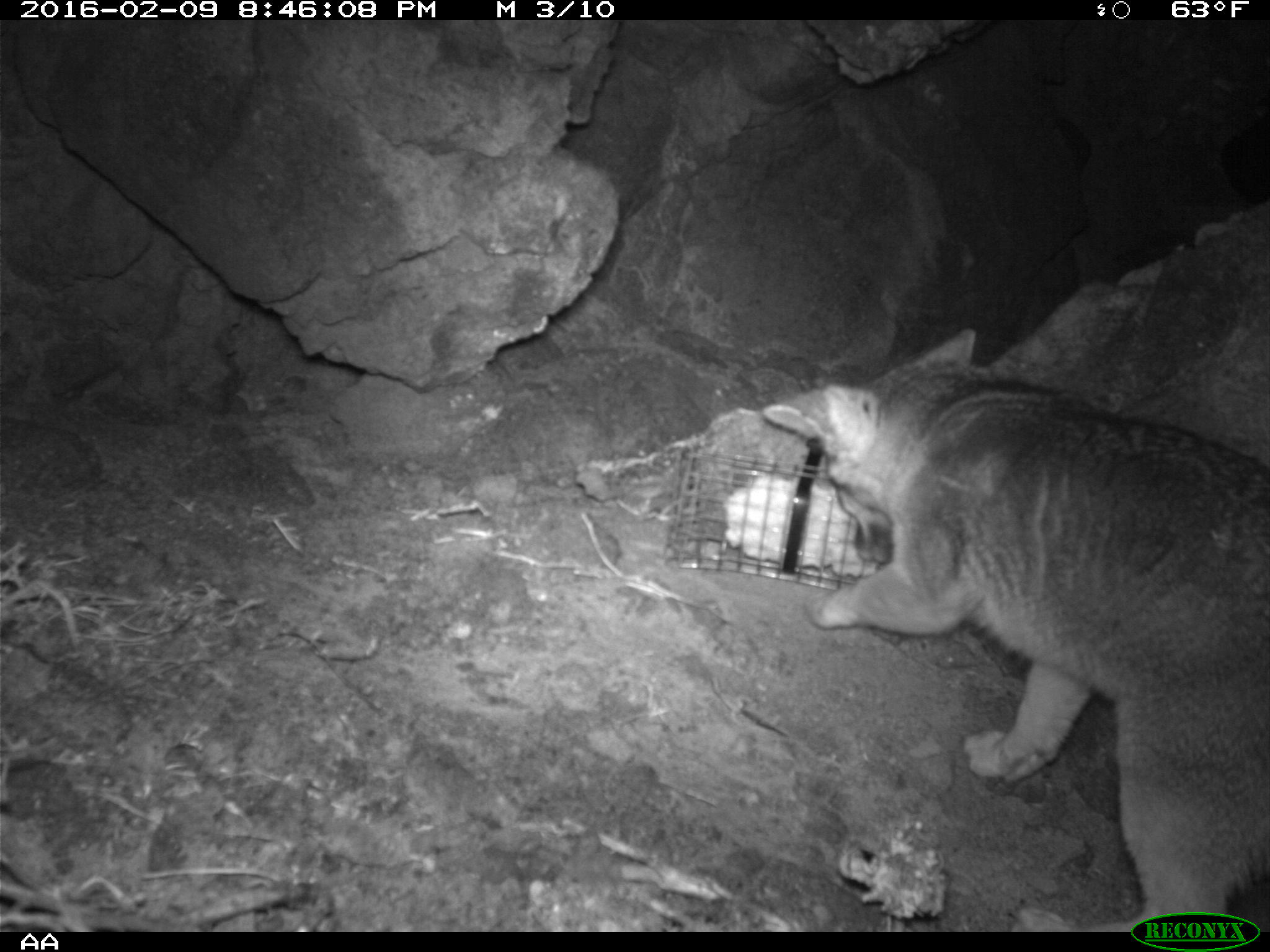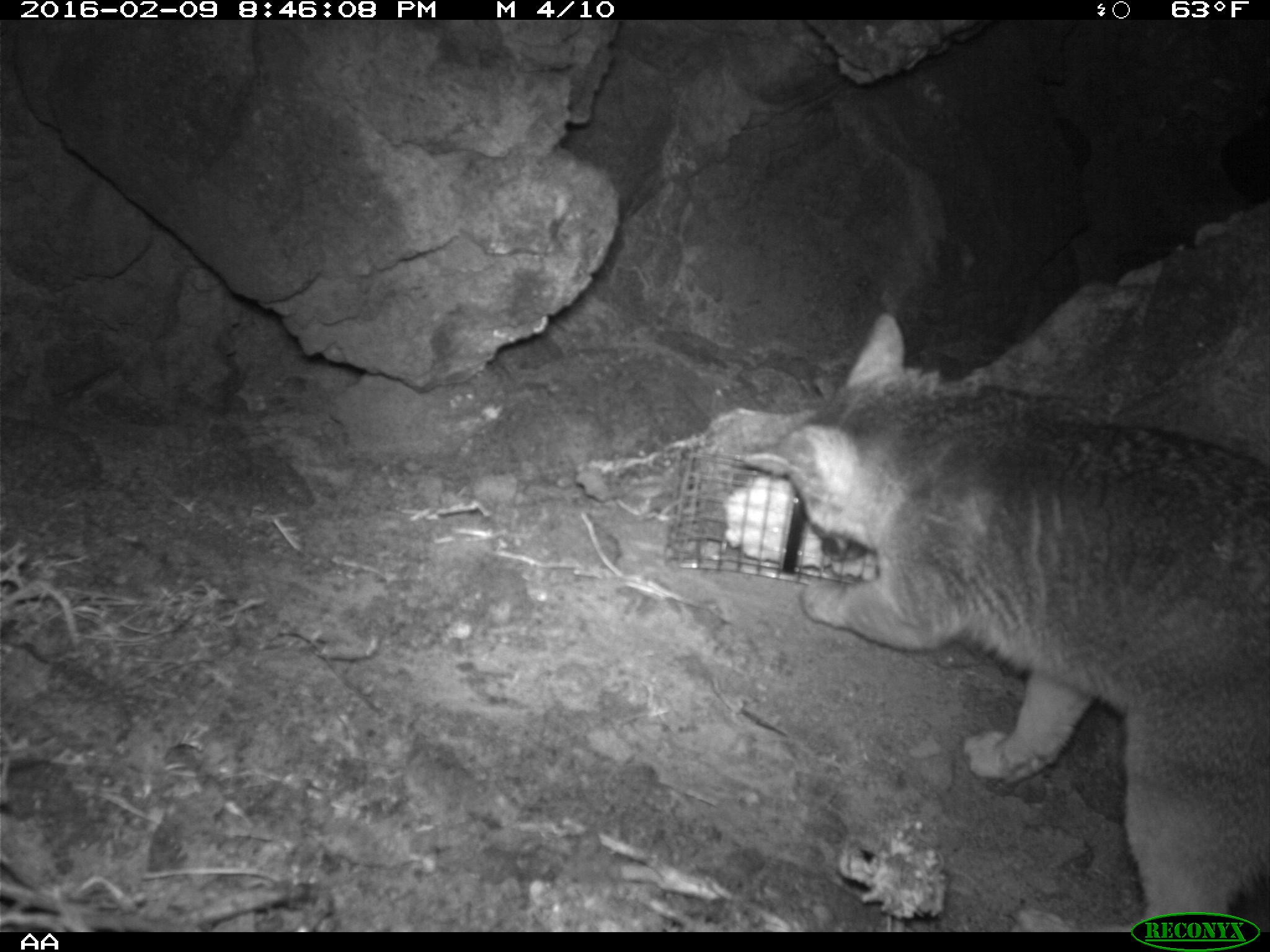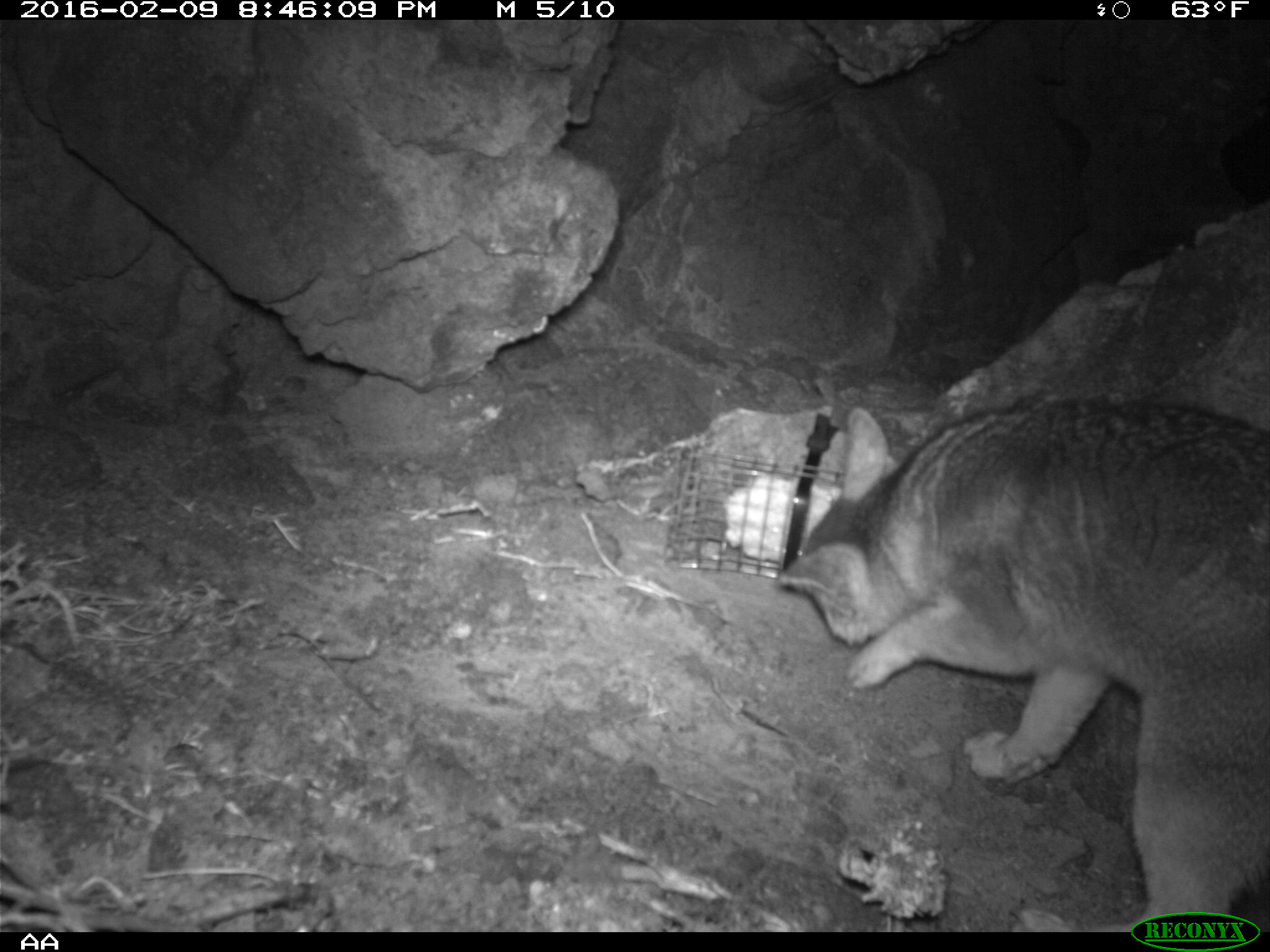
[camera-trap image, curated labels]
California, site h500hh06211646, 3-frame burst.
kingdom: Animalia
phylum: Chordata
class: Mammalia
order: Carnivora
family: Canidae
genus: Urocyon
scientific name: Urocyon littoralis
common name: island fox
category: fox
Fox (island fox) (Urocyon littoralis).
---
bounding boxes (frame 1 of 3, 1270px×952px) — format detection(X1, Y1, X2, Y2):
fox: detection(755, 325, 1269, 931)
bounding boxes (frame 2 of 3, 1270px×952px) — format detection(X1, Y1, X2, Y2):
fox: detection(737, 309, 1269, 932)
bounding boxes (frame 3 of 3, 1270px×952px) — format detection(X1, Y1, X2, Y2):
fox: detection(778, 390, 1269, 934)